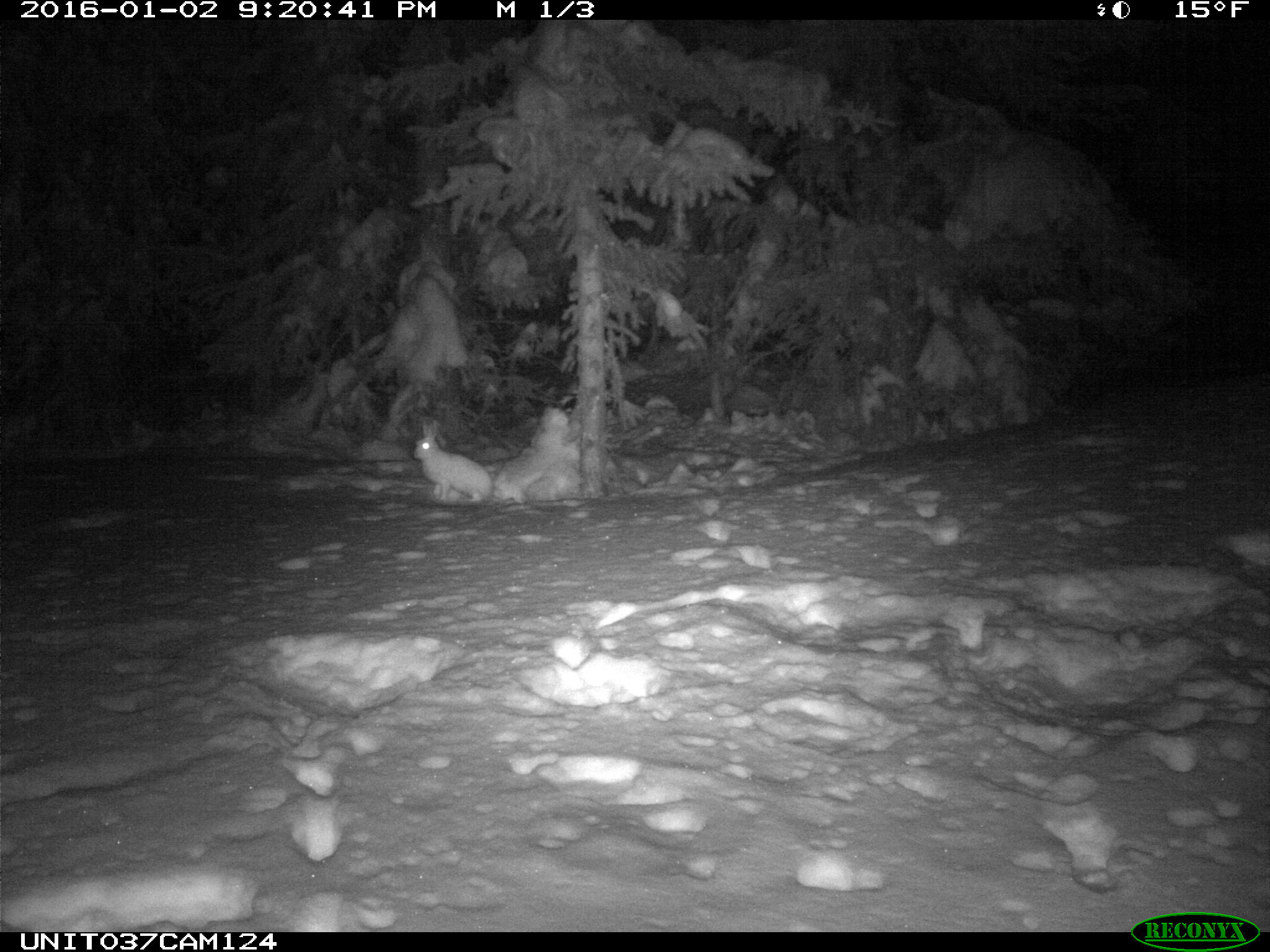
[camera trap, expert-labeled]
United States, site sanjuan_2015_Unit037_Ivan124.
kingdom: Animalia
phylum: Chordata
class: Mammalia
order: Lagomorpha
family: Leporidae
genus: Lepus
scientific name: Lepus americanus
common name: snowshoe hare